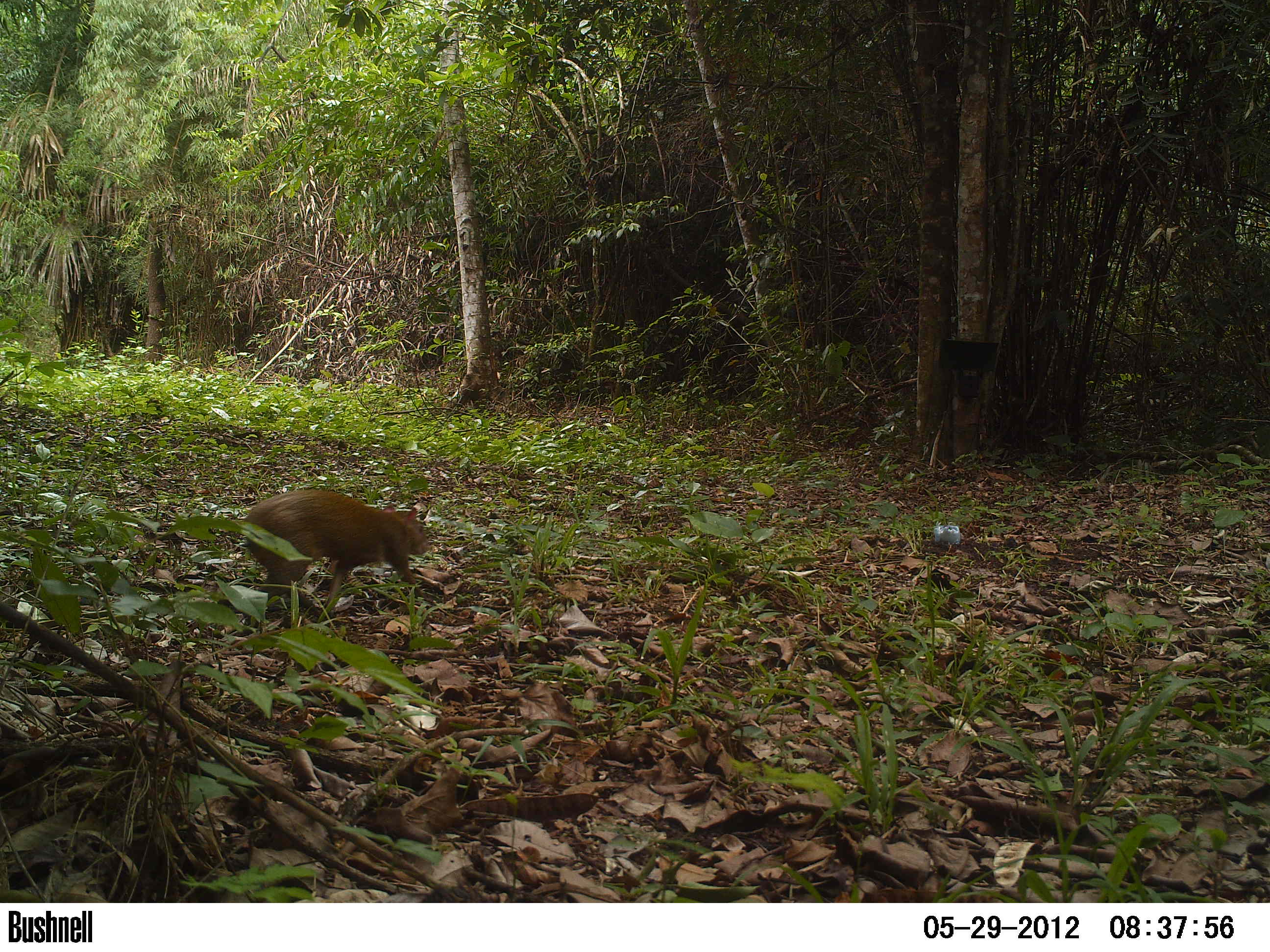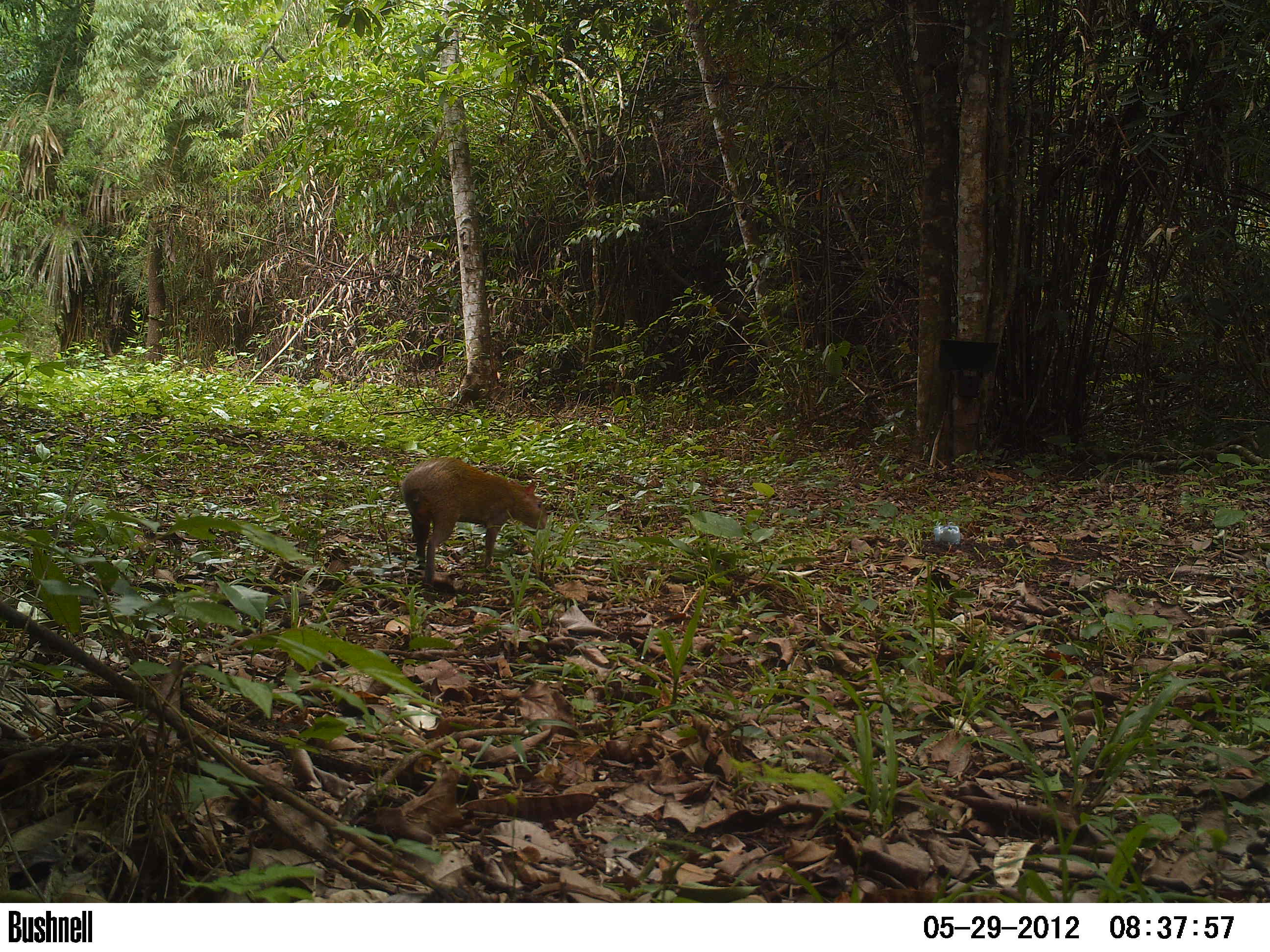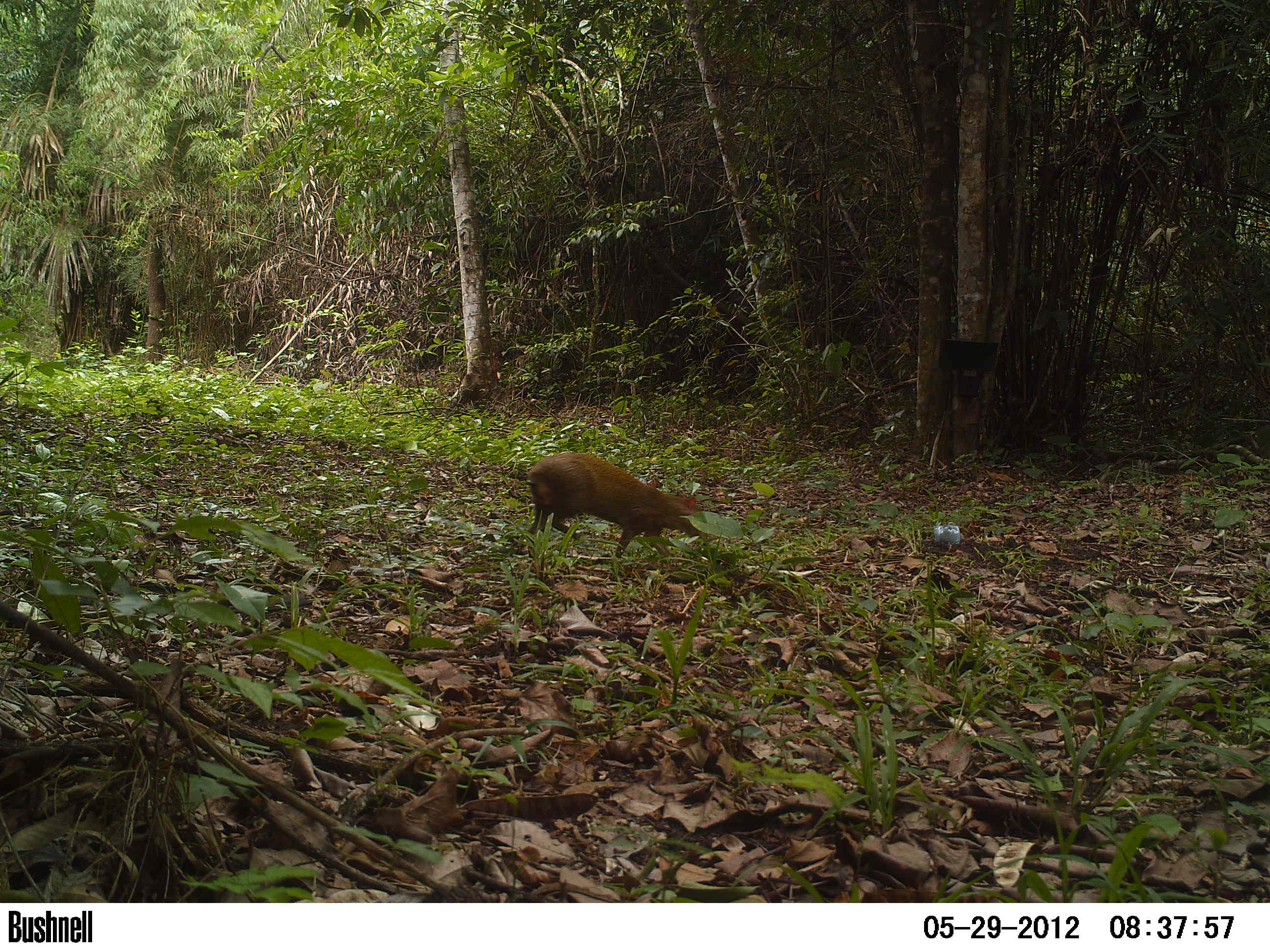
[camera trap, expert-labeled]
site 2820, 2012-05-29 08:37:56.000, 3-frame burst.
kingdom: Animalia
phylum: Chordata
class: Mammalia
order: Rodentia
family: Dasyproctidae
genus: Dasyprocta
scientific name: Dasyprocta punctata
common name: central american agouti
Dasyprocta punctata (central american agouti), count 1, age adult.